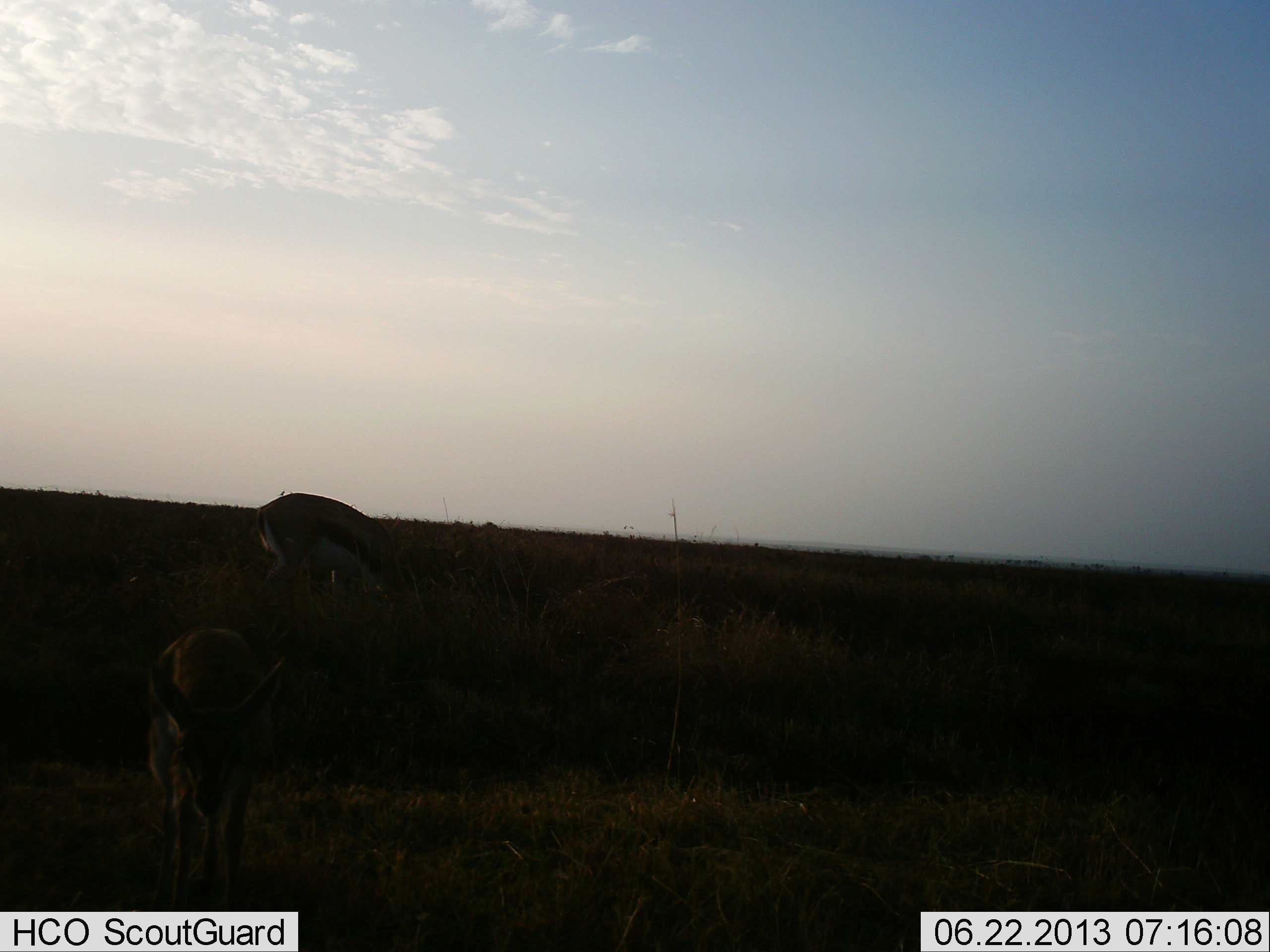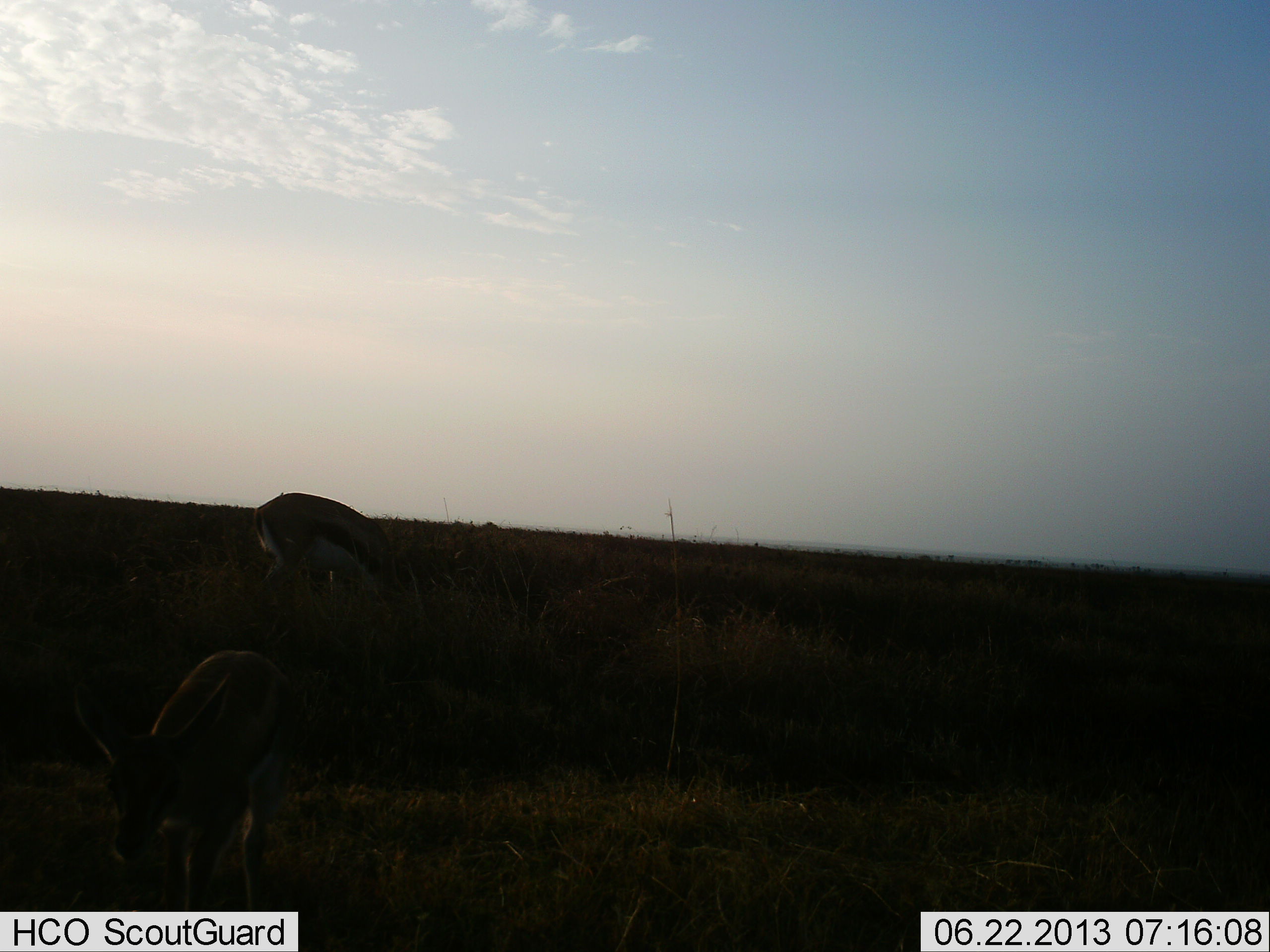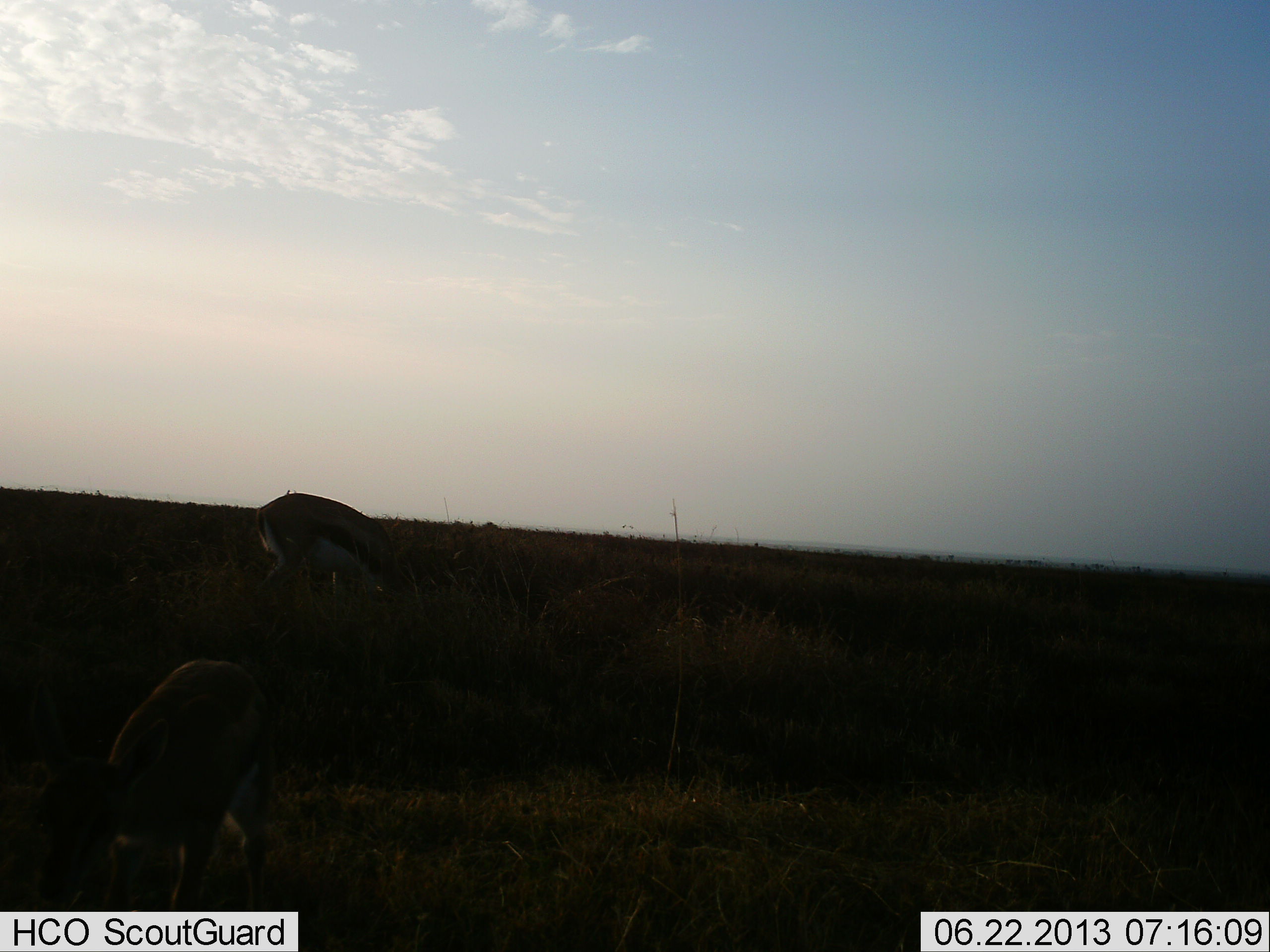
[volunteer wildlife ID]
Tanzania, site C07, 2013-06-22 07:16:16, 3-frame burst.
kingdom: Animalia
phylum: Chordata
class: Mammalia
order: Artiodactyla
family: Bovidae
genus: Eudorcas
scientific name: Eudorcas thomsonii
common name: thomson's gazelle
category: gazellethomsons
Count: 2.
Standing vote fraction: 29%.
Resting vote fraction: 0%.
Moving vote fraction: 29%.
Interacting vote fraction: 0%.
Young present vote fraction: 12%.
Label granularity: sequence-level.